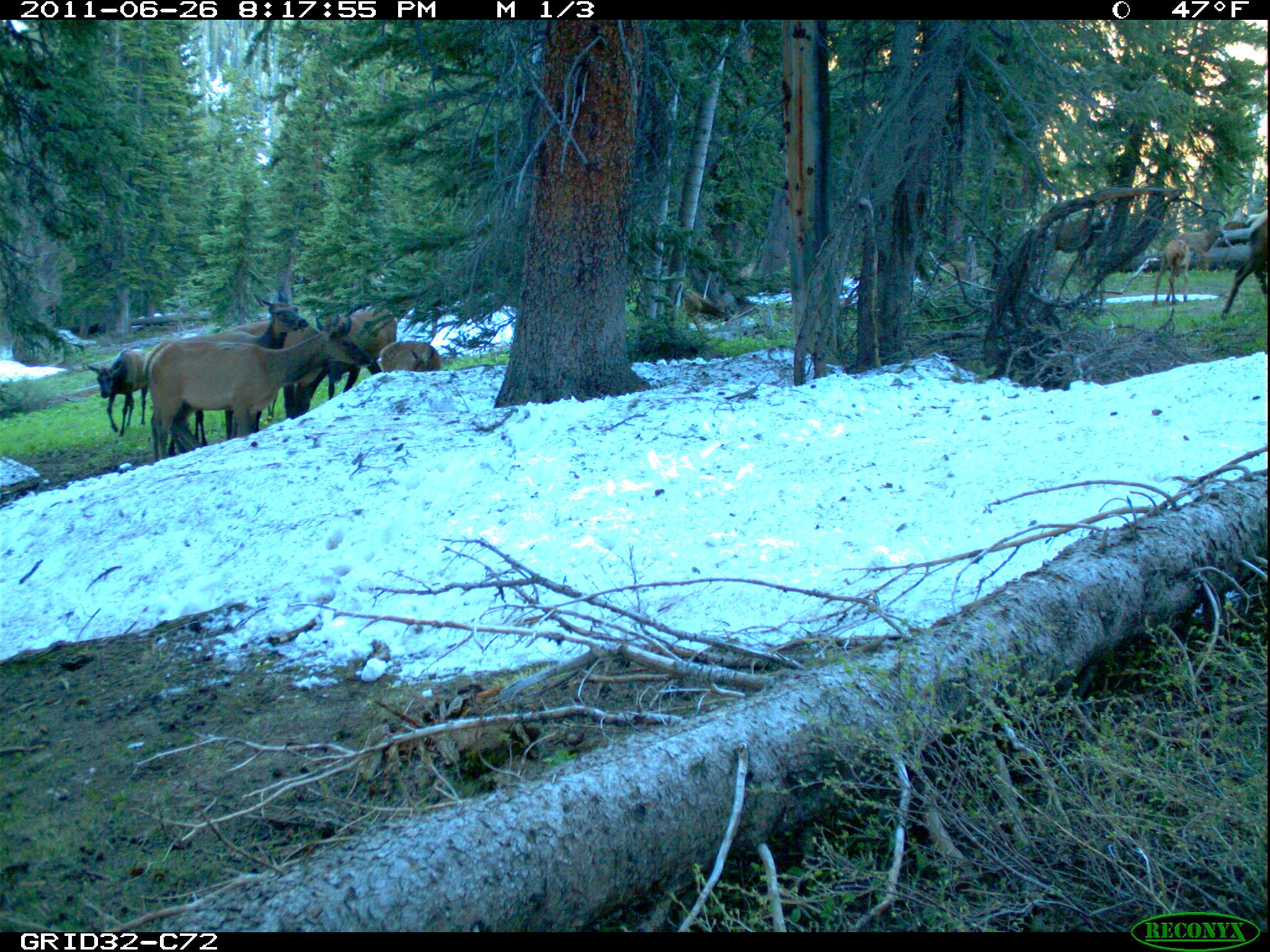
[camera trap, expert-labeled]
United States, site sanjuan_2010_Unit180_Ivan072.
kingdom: Animalia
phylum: Chordata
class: Mammalia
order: Artiodactyla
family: Cervidae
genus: Cervus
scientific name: Cervus elaphus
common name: red deer